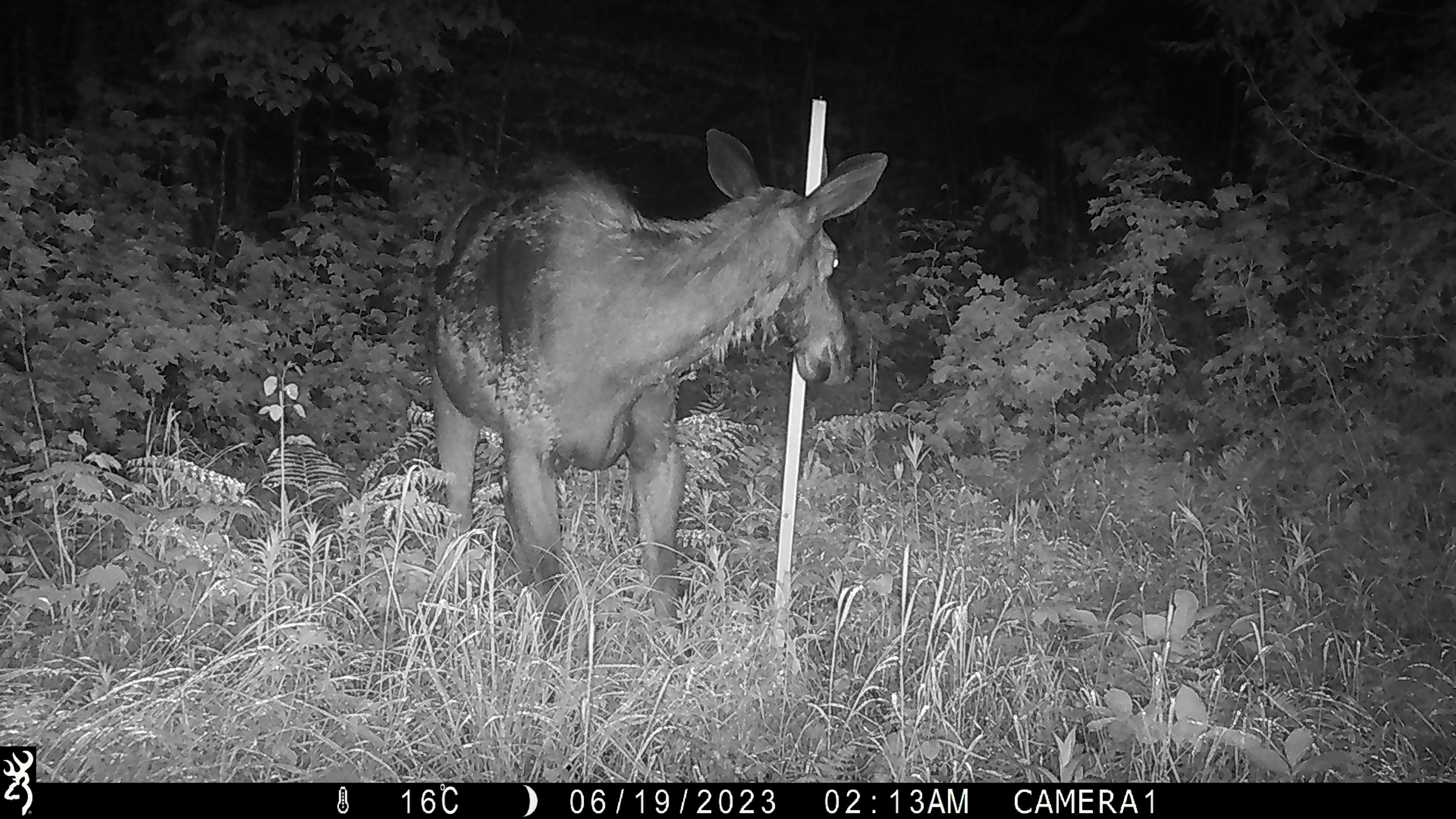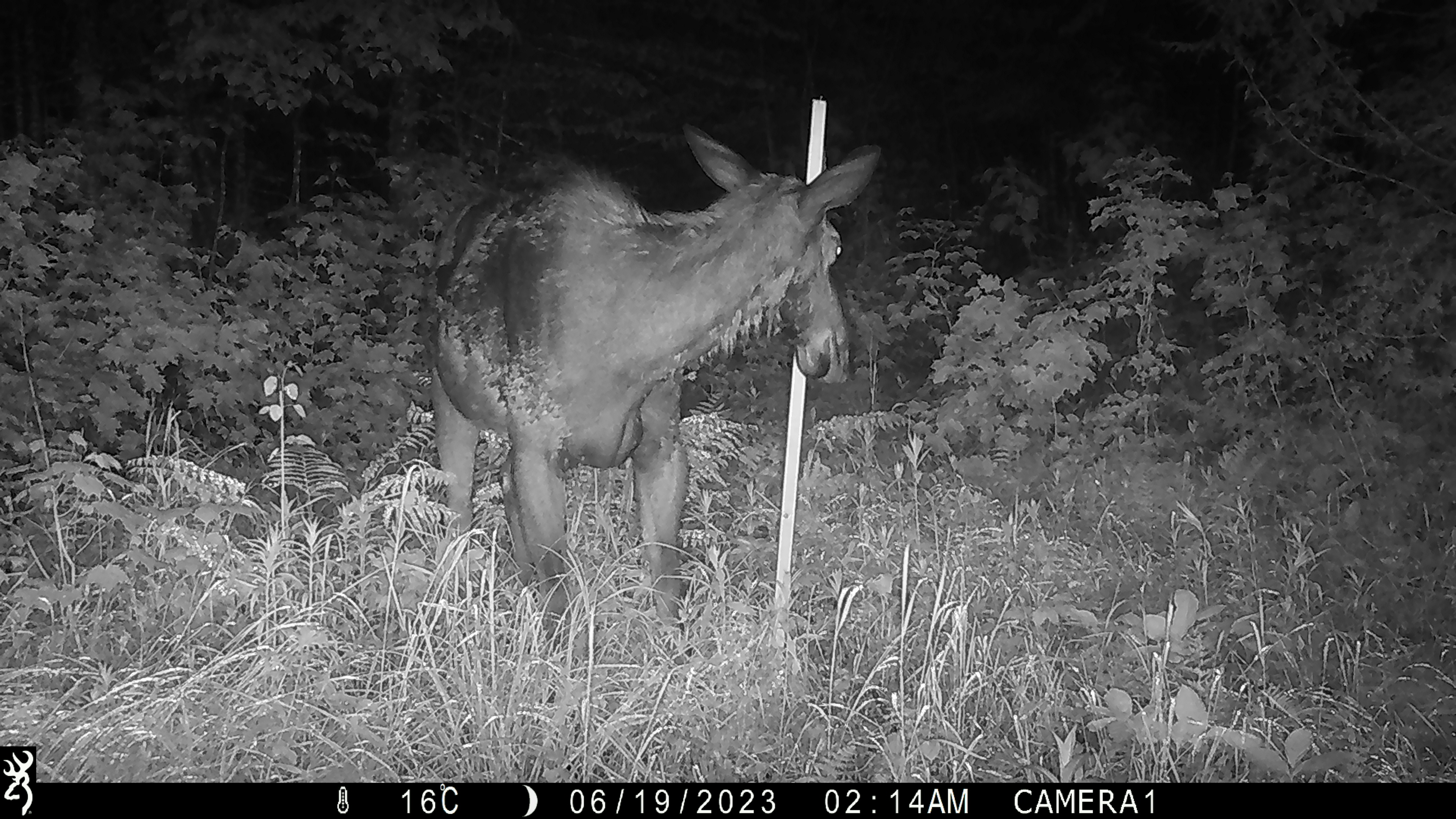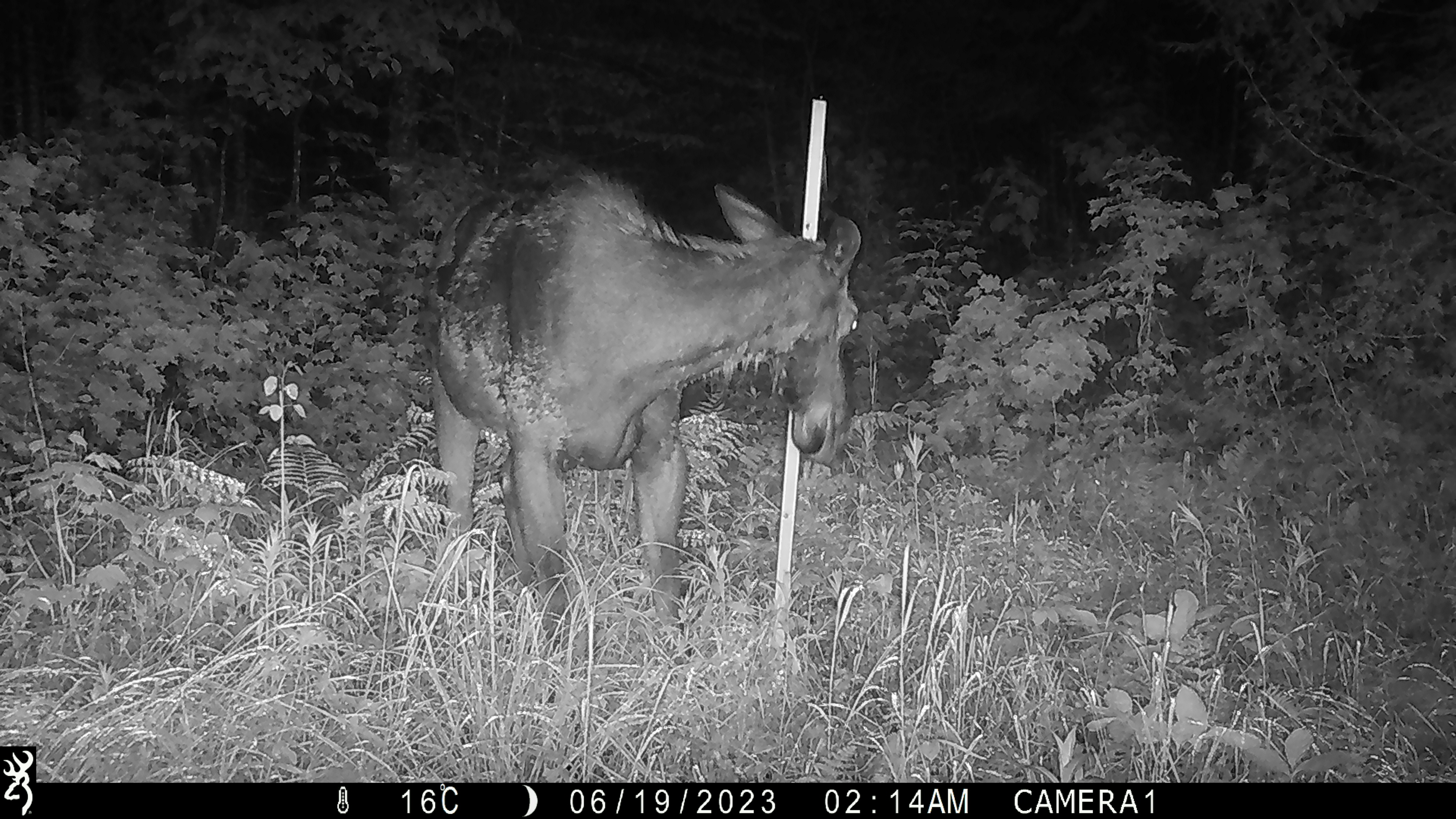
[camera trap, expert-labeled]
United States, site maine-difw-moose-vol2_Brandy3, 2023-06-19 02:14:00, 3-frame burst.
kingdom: Animalia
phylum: Chordata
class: Mammalia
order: Artiodactyla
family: Cervidae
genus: Alces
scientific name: Alces alces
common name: moose